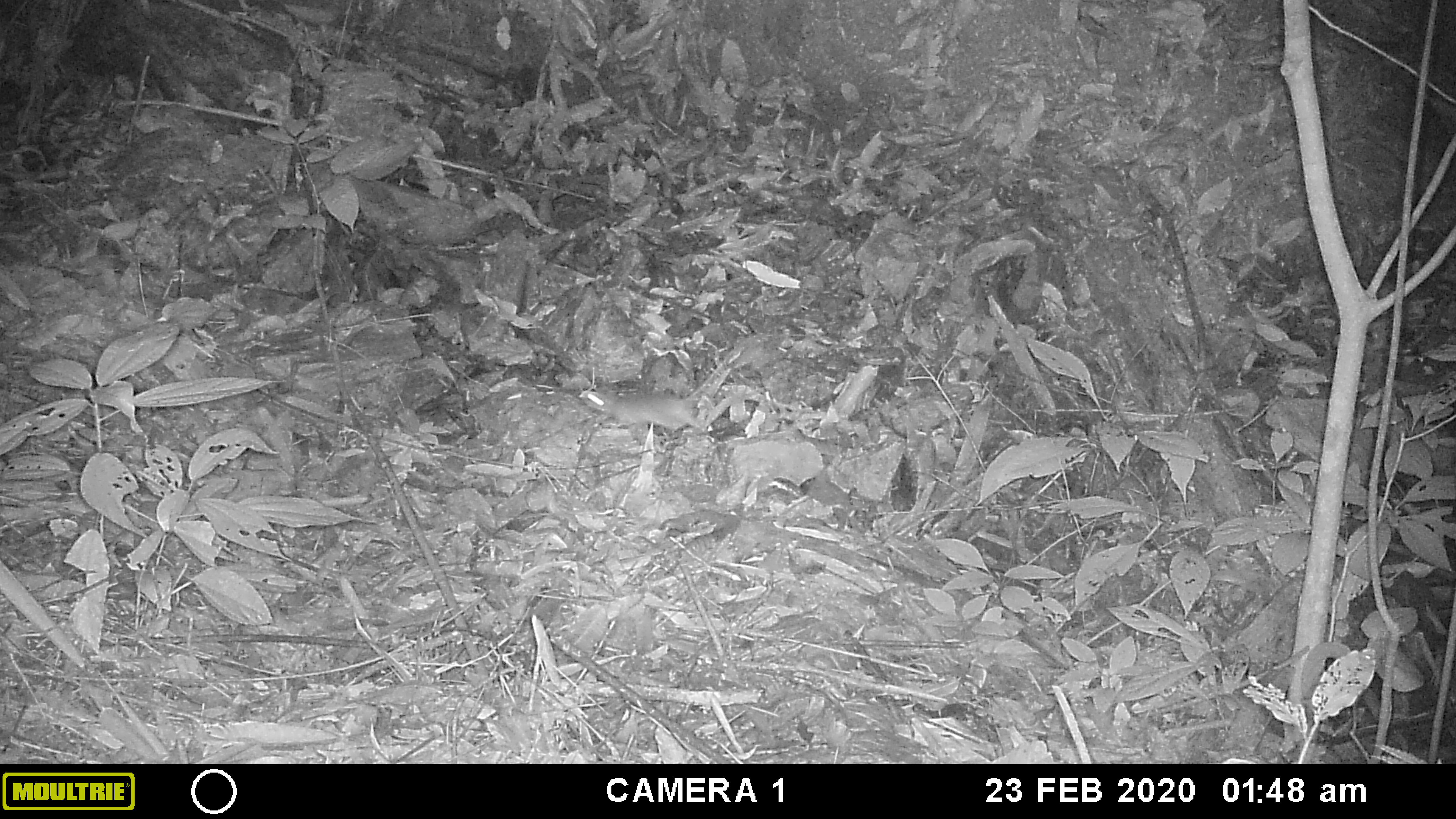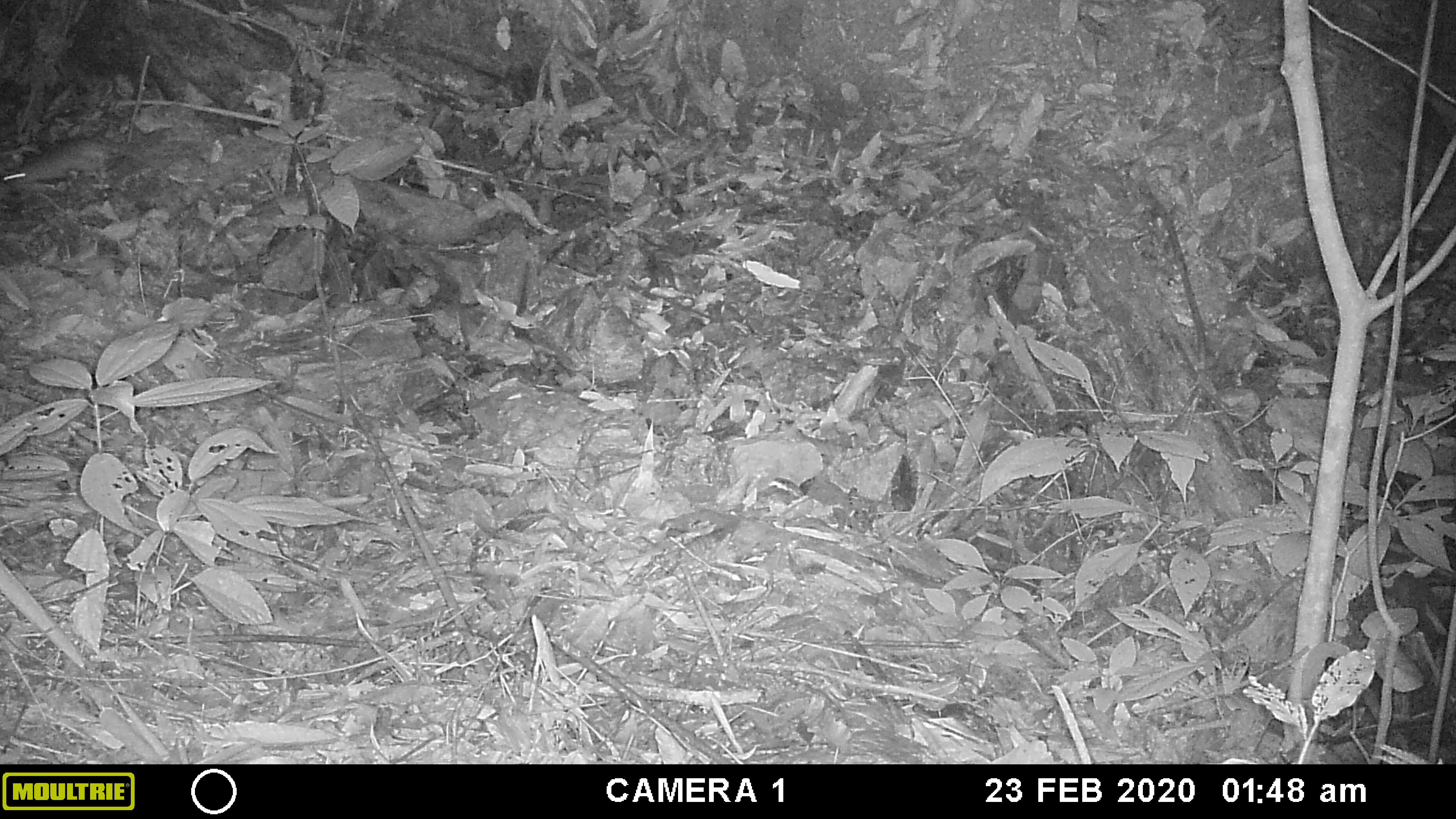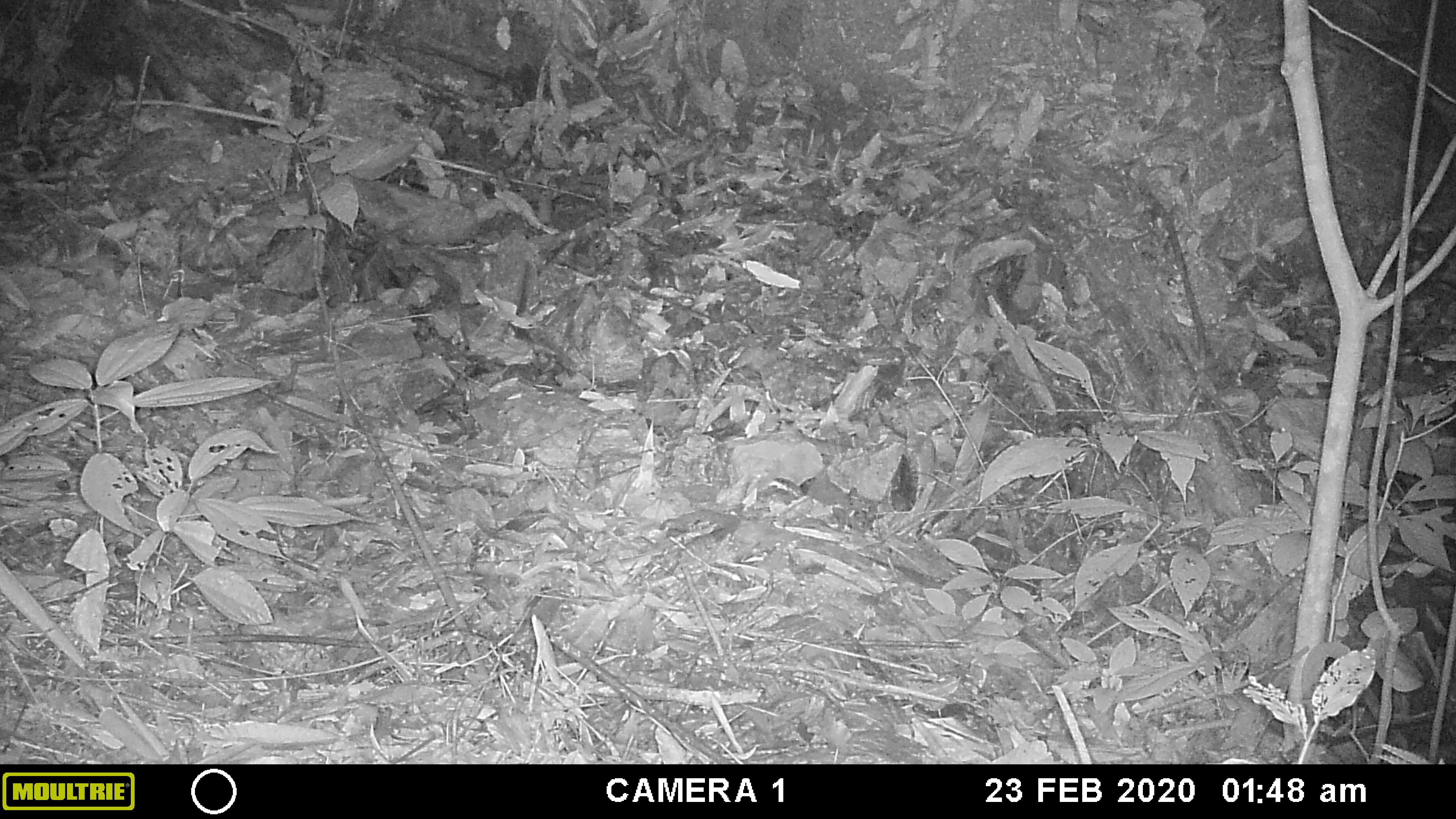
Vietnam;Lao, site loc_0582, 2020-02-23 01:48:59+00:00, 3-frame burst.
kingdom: Animalia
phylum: Chordata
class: Mammalia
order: Rodentia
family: Muridae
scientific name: Muridae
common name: old-world mice and rats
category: unidentified murid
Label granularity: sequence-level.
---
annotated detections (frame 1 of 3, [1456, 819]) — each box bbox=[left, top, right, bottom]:
unidentified murid: bbox=[584, 389, 696, 429]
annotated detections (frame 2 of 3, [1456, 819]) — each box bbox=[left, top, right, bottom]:
unidentified murid: bbox=[1, 139, 108, 184]